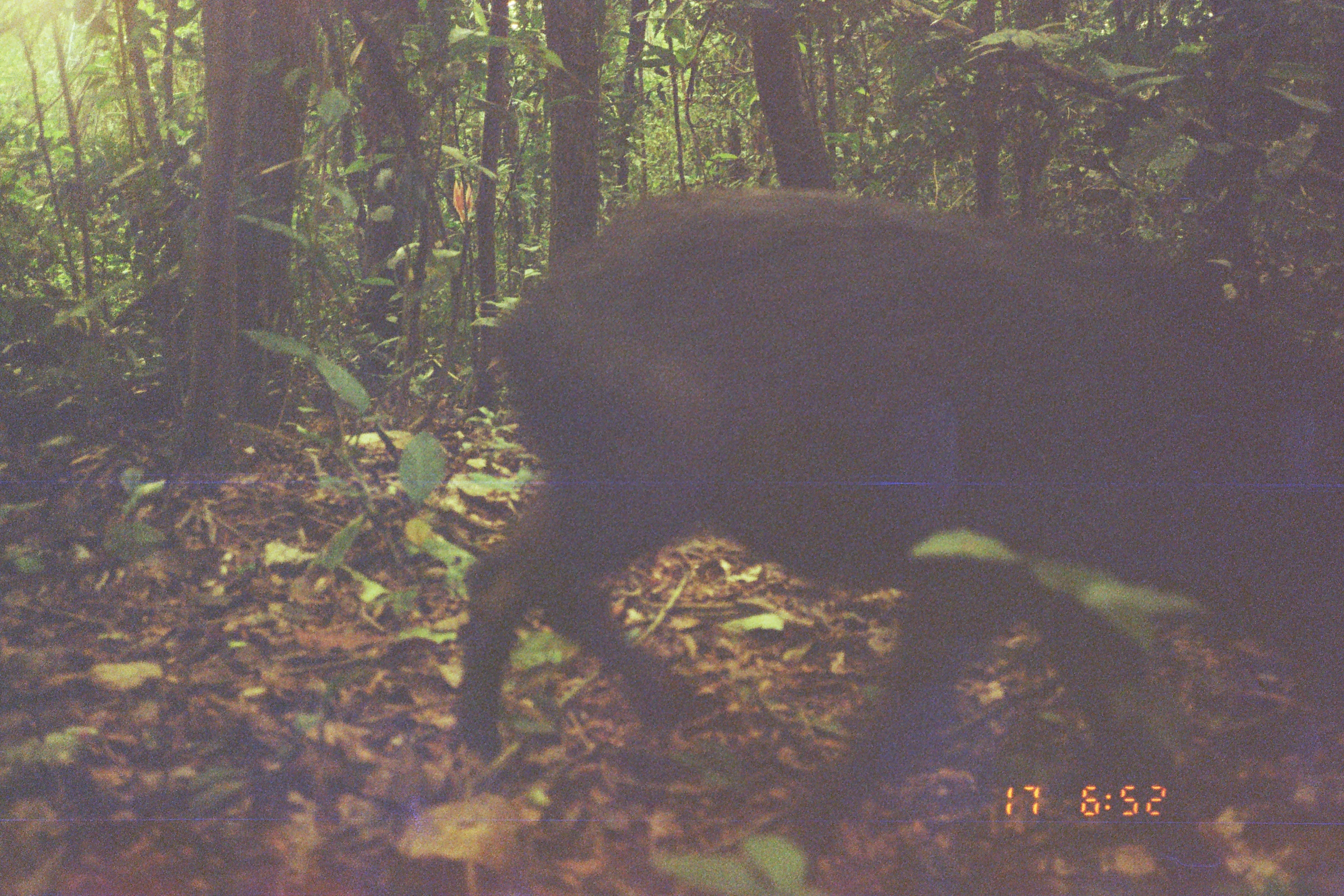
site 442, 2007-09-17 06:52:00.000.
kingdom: Animalia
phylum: Chordata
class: Mammalia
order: Artiodactyla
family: Tayassuidae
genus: Tayassu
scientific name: Tayassu pecari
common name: white-lipped peccary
Tayassu pecari (white-lipped peccary).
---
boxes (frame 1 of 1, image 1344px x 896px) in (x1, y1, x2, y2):
tayassu pecari: (455, 186, 1344, 857)